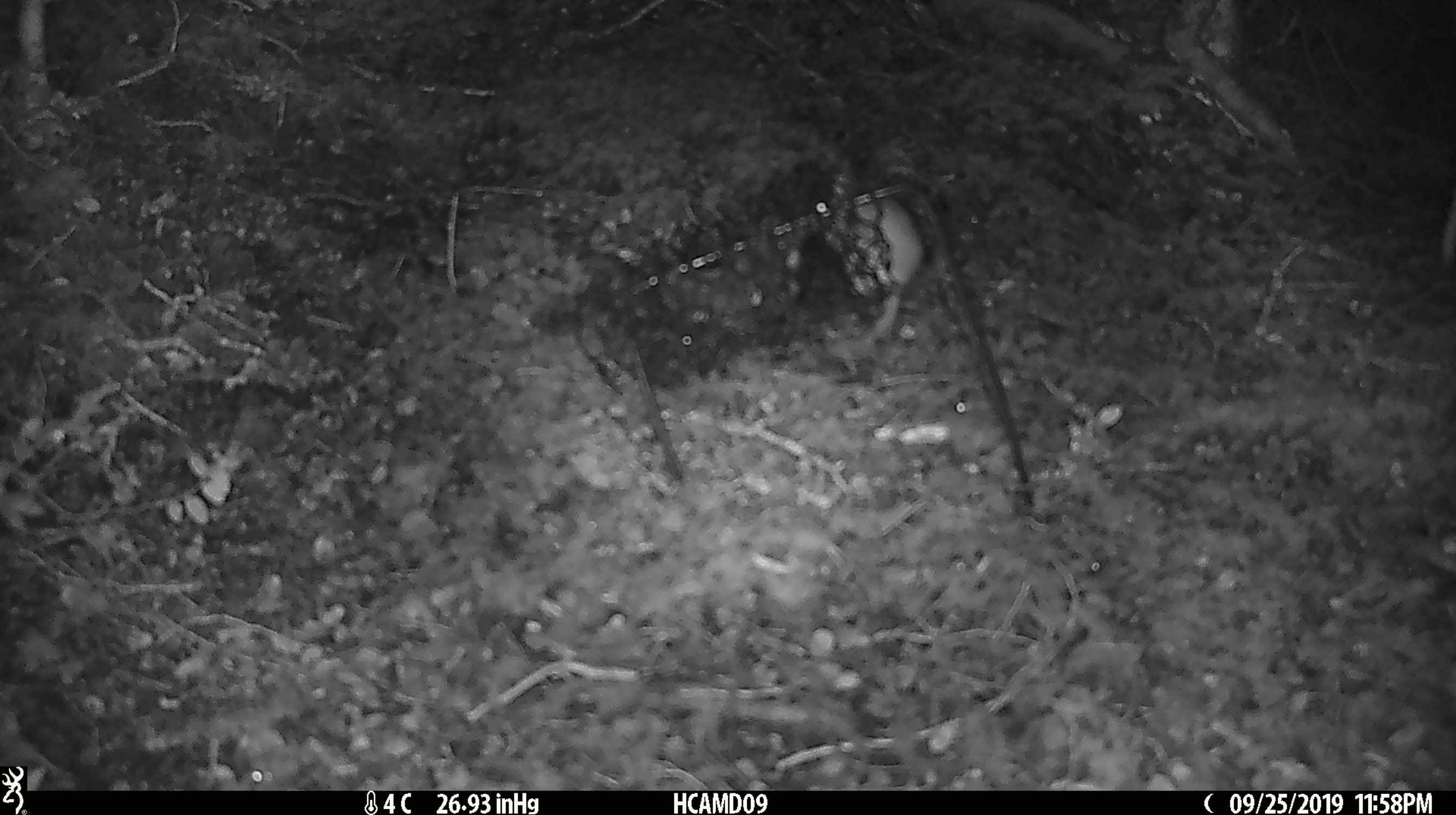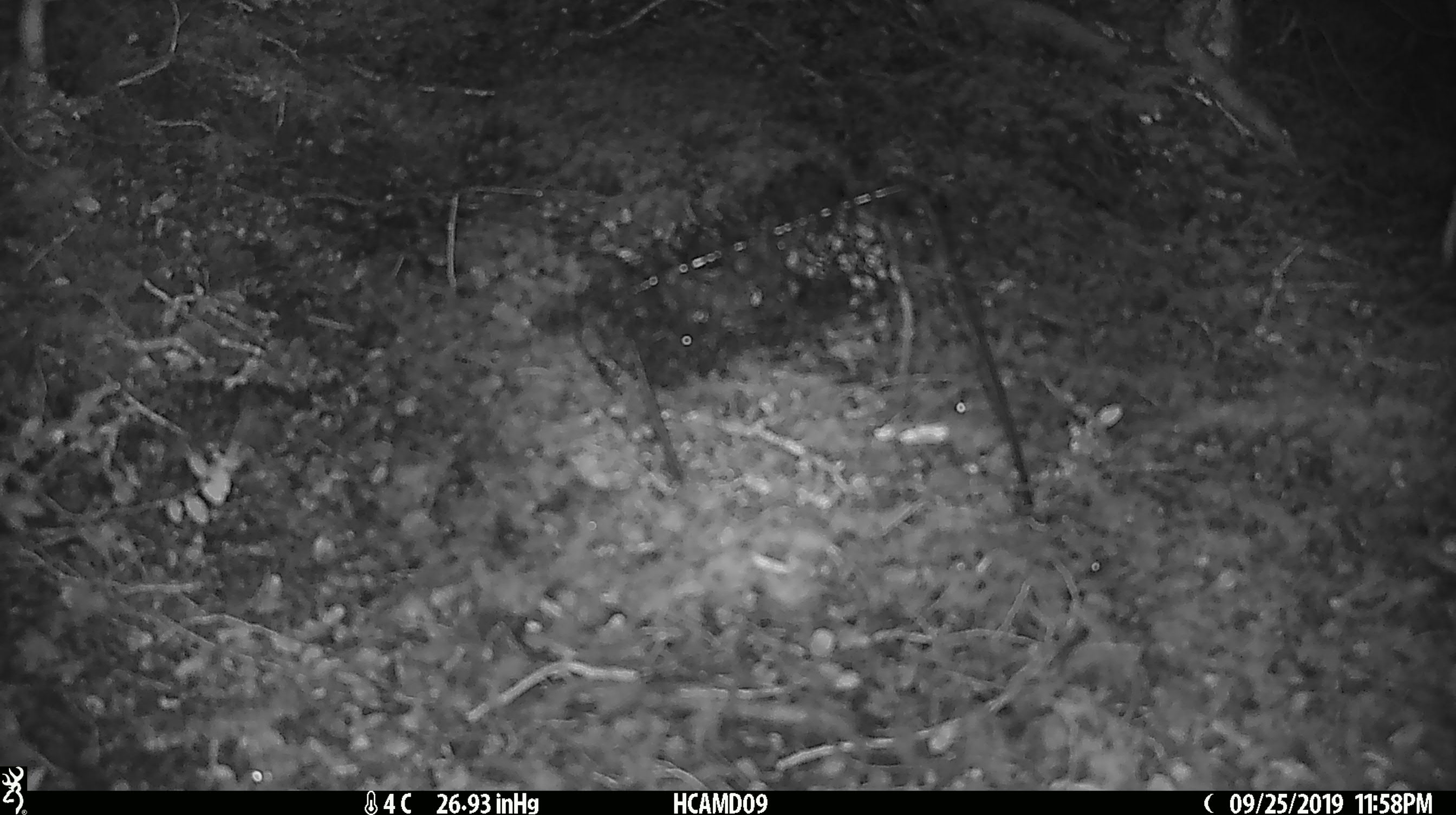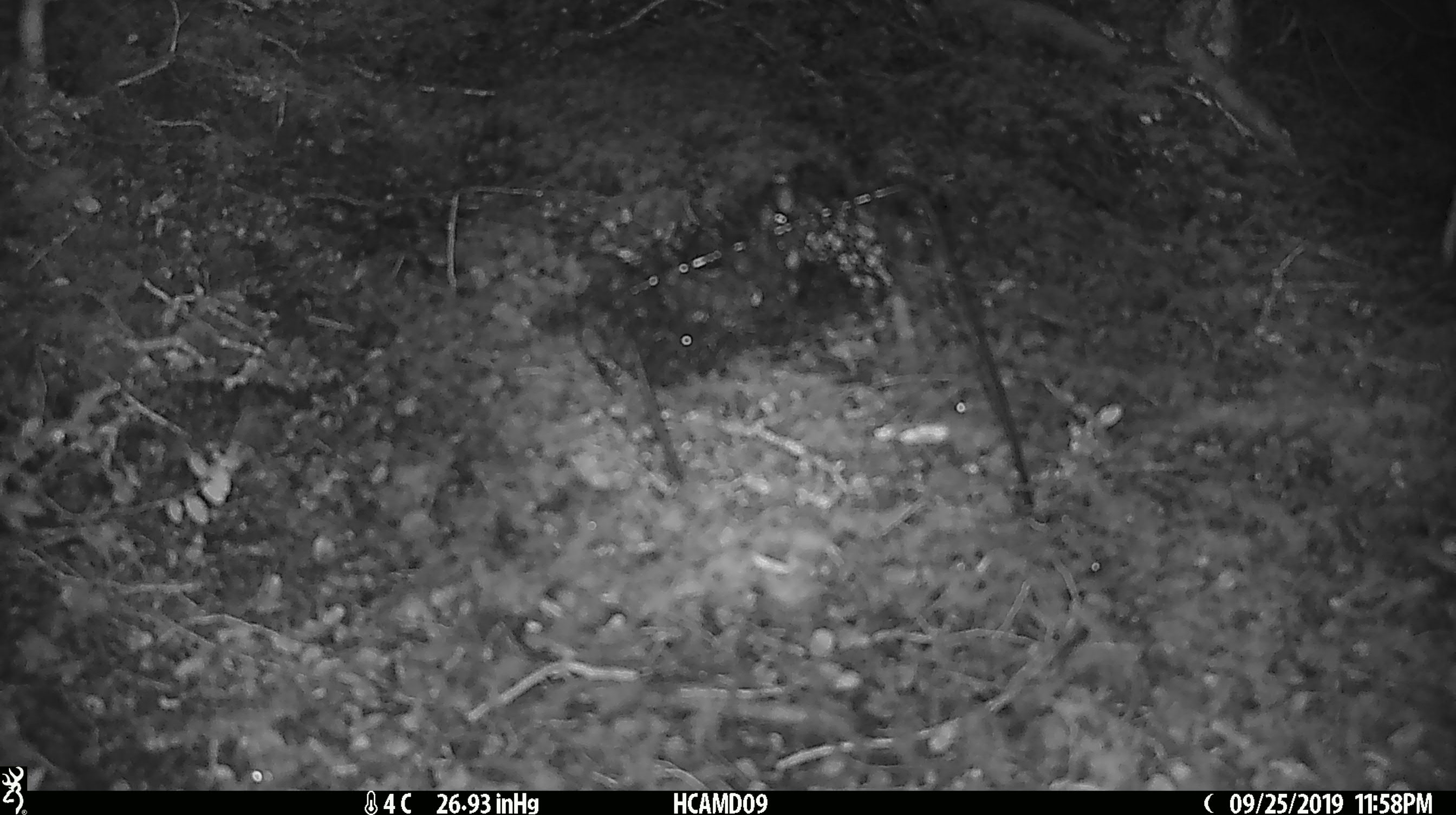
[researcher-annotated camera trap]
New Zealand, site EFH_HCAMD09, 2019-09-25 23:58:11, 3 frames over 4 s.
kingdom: Animalia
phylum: Chordata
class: Mammalia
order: Rodentia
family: Muridae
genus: Mus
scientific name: Mus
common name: mouse